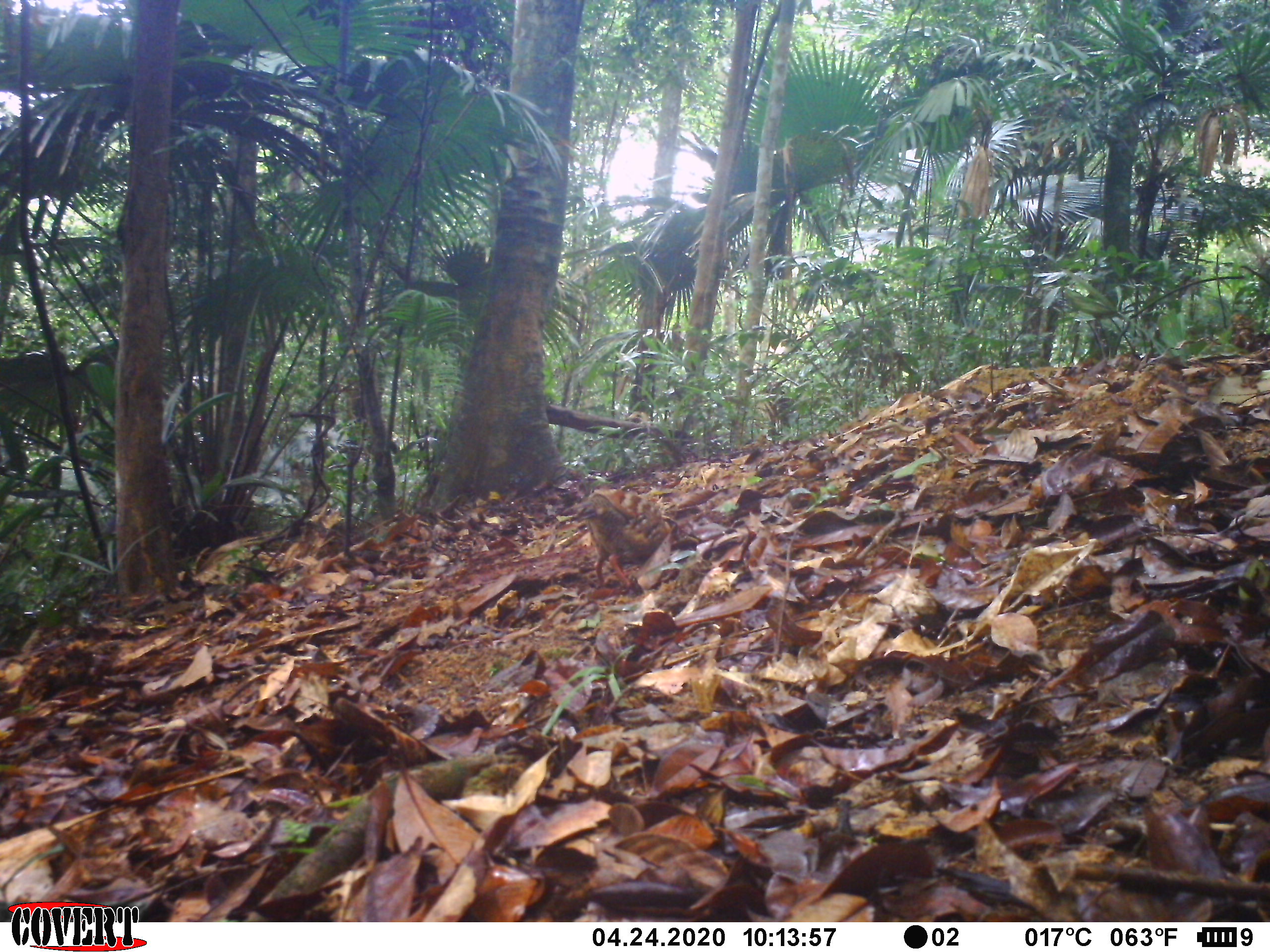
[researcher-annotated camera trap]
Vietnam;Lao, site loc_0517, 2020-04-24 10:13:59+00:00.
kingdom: Animalia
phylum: Chordata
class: Aves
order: Galliformes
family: Phasianidae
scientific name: Phasianidae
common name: partridge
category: unidentified partridge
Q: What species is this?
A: Unidentified partridge (partridge) (Phasianidae).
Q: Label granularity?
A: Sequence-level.